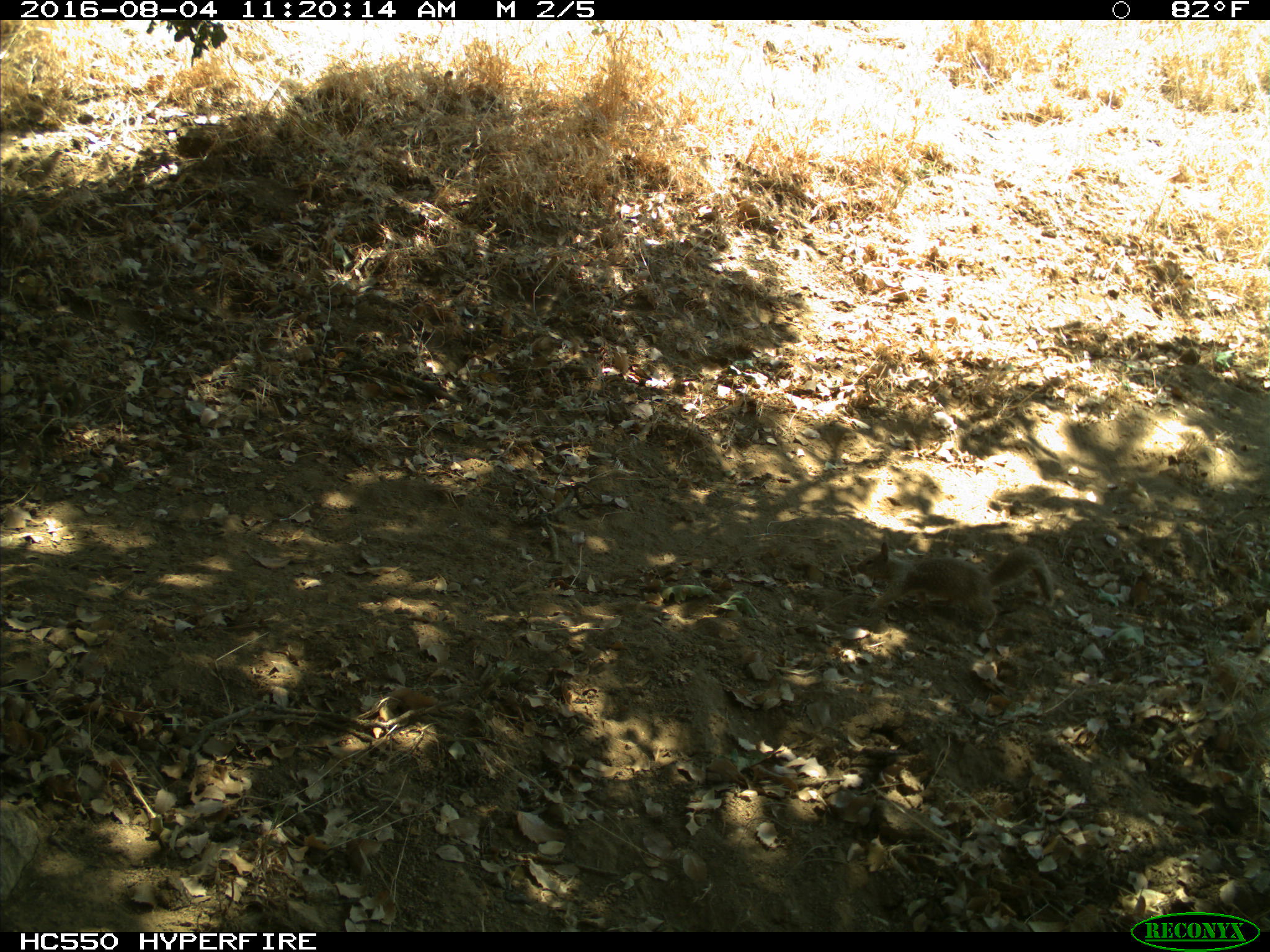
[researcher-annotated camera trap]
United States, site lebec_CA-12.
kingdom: Animalia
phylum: Chordata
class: Mammalia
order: Rodentia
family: Sciuridae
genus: Otospermophilus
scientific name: Otospermophilus beecheyi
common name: california ground squirrel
Otospermophilus beecheyi (california ground squirrel).